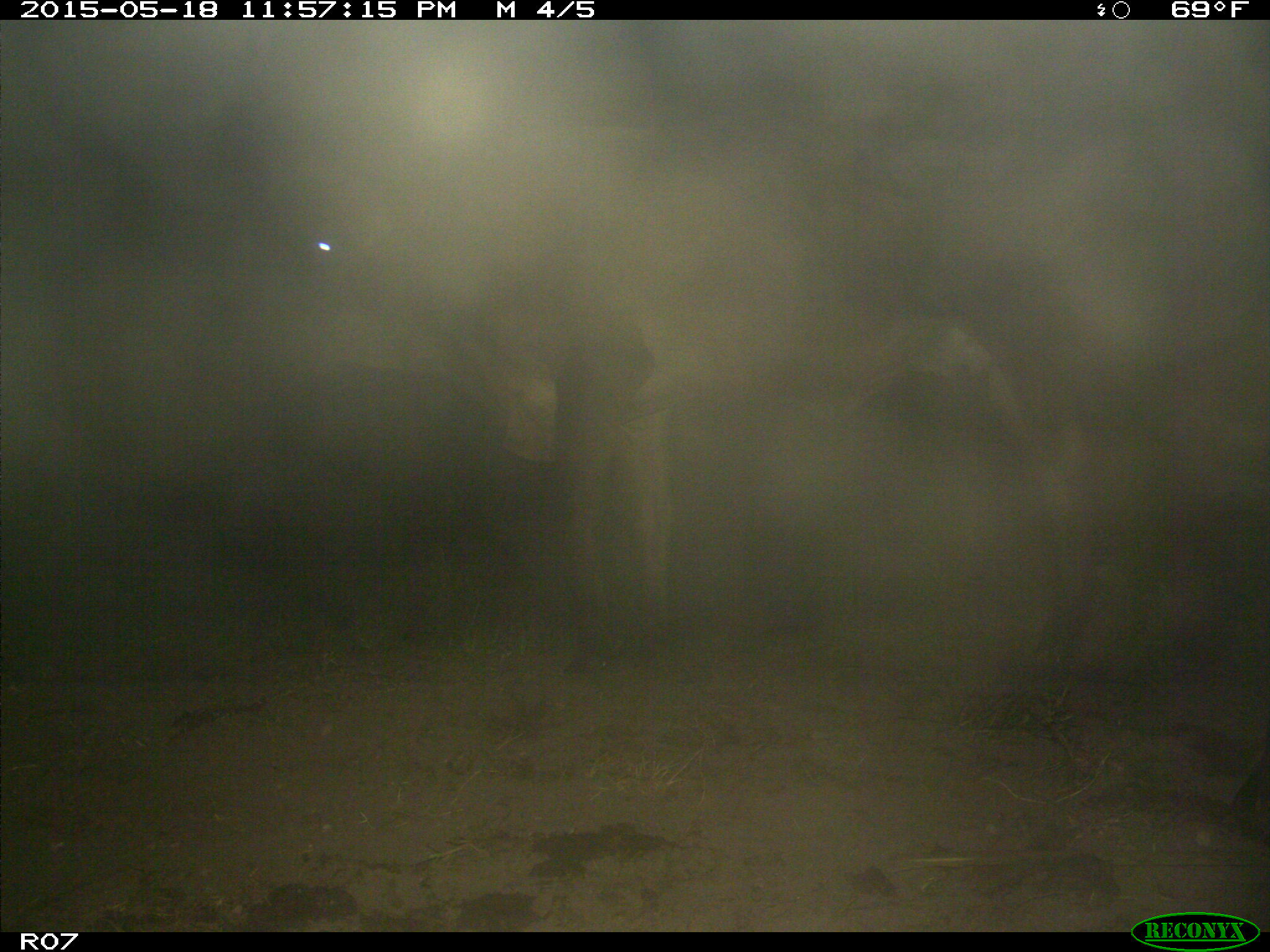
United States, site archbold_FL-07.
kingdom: Animalia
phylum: Chordata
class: Mammalia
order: Artiodactyla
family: Bovidae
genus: Bos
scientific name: Bos taurus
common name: domestic cow